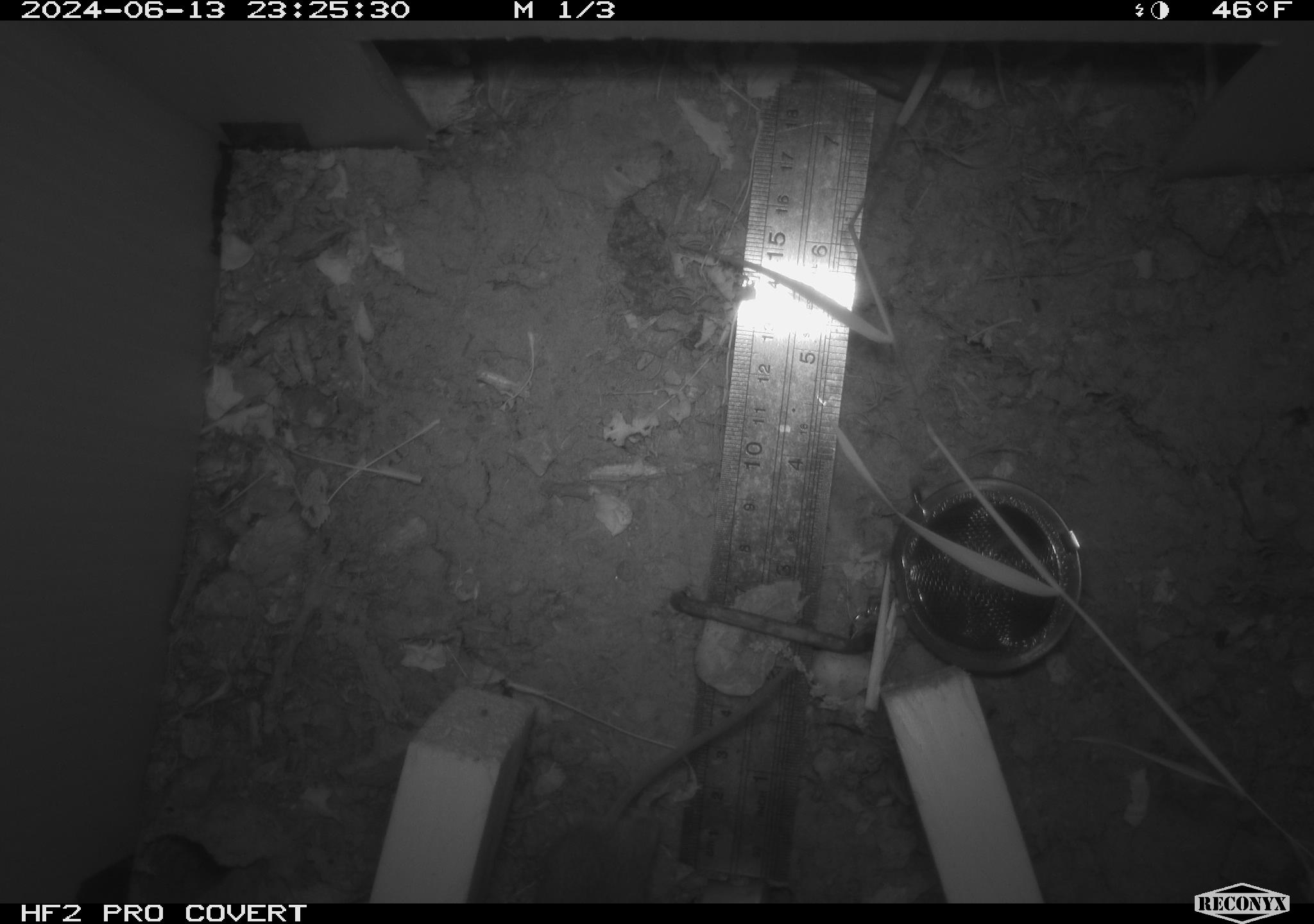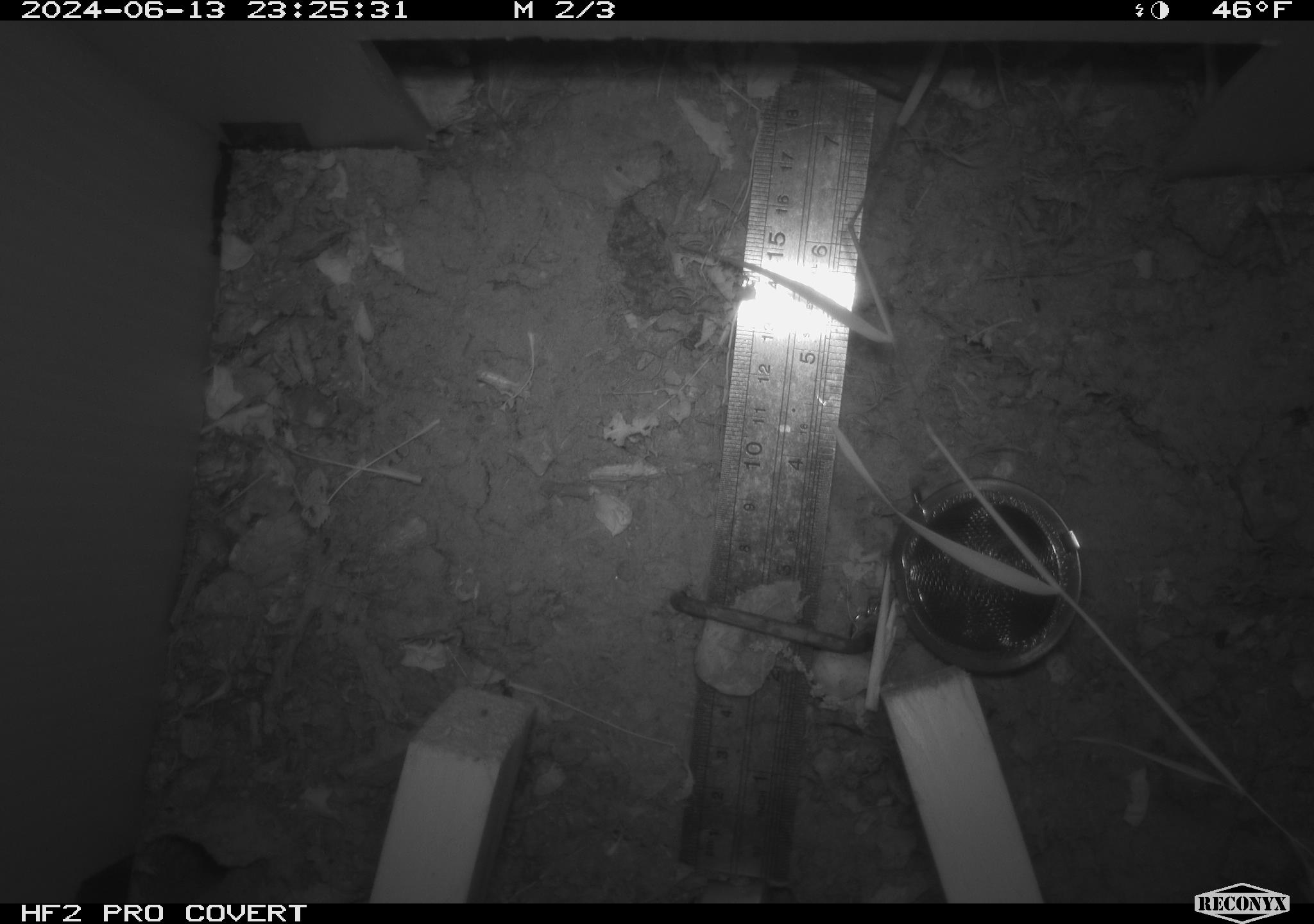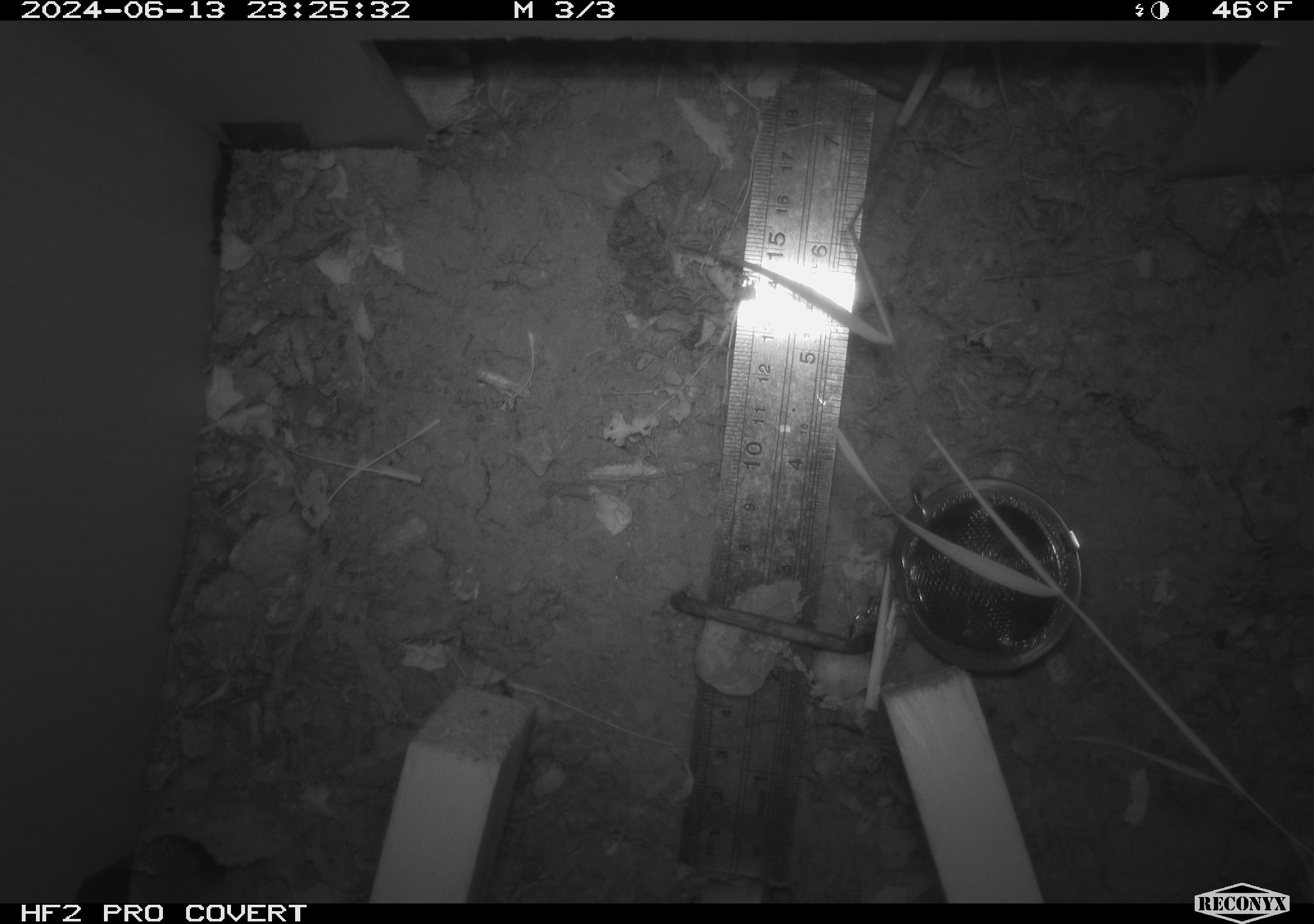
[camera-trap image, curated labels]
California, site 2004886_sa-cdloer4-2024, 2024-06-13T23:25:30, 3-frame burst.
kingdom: Animalia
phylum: Chordata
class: Mammalia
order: Rodentia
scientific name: Rodentia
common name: rodent